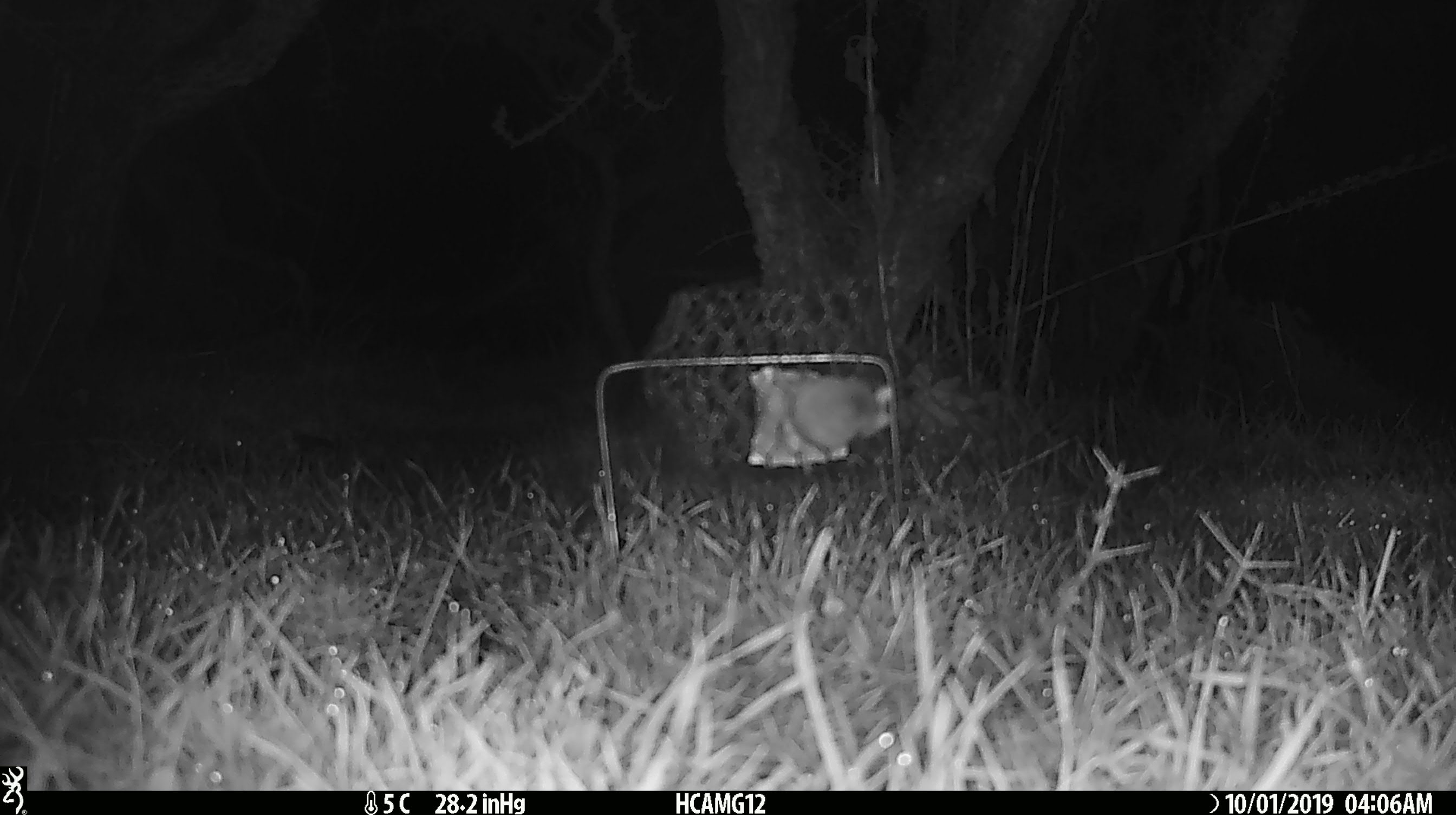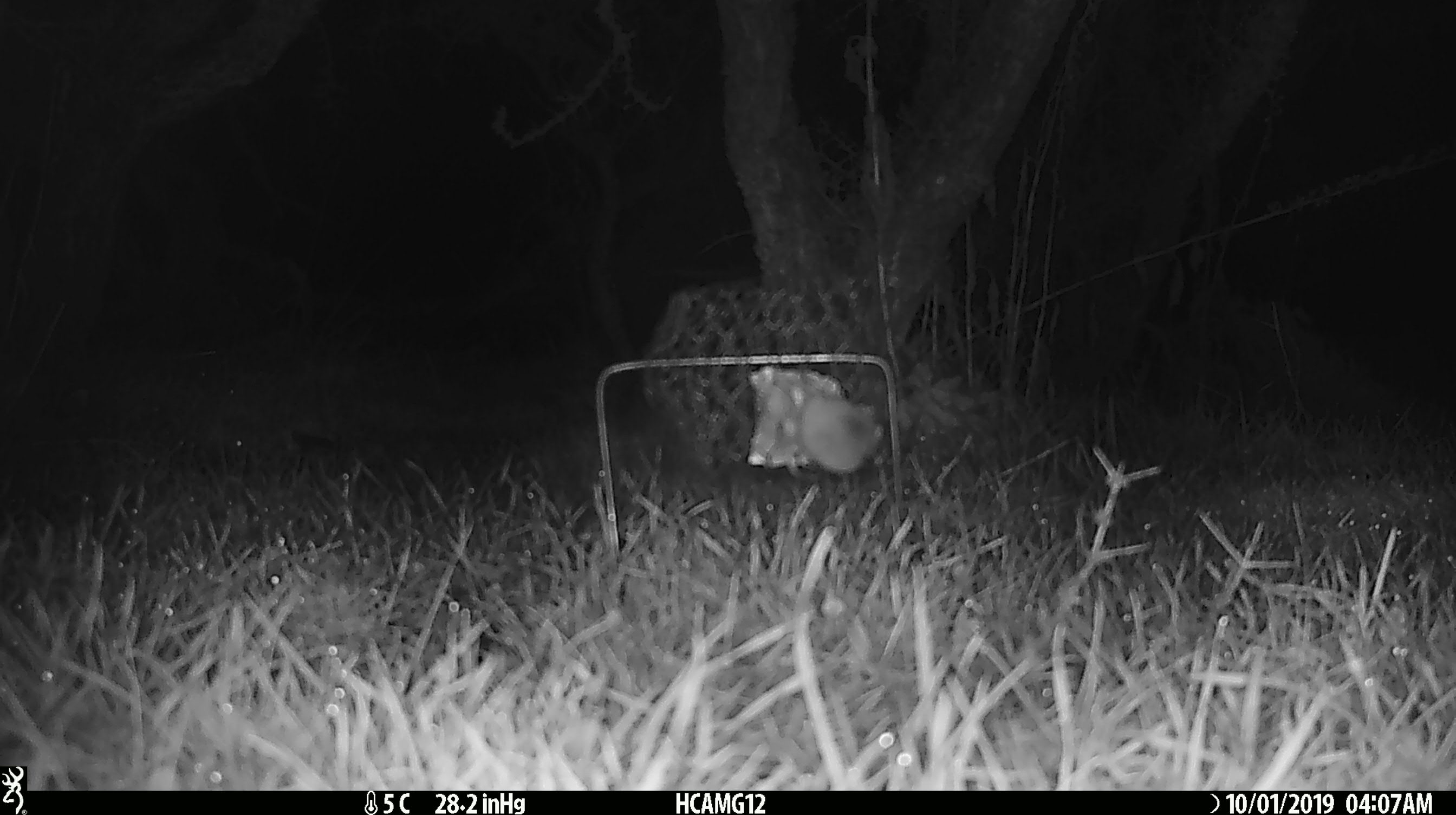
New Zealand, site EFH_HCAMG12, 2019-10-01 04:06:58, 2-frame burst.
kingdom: Animalia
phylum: Chordata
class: Mammalia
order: Rodentia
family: Muridae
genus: Mus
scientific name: Mus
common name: mouse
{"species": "mouse (Mus)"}